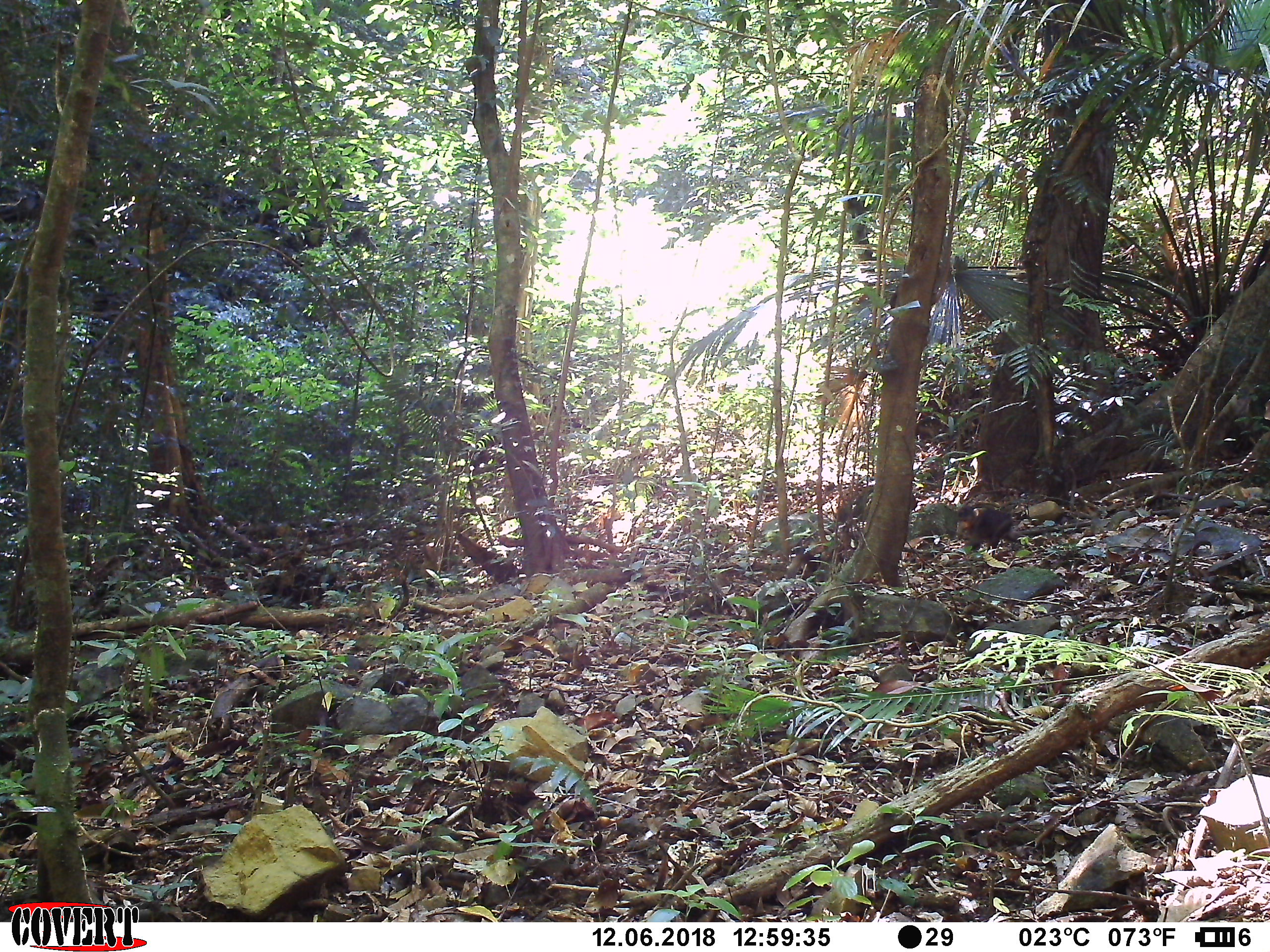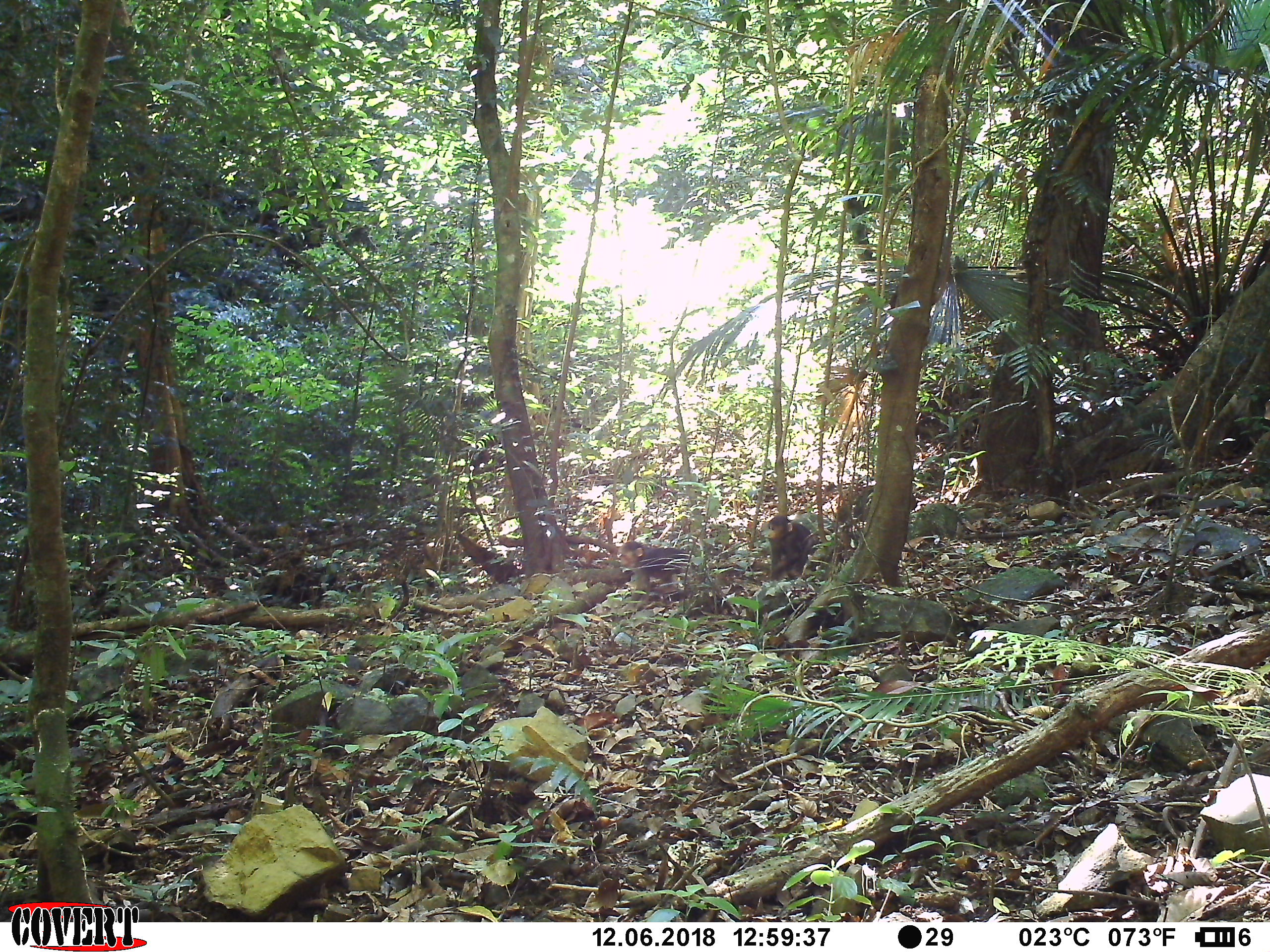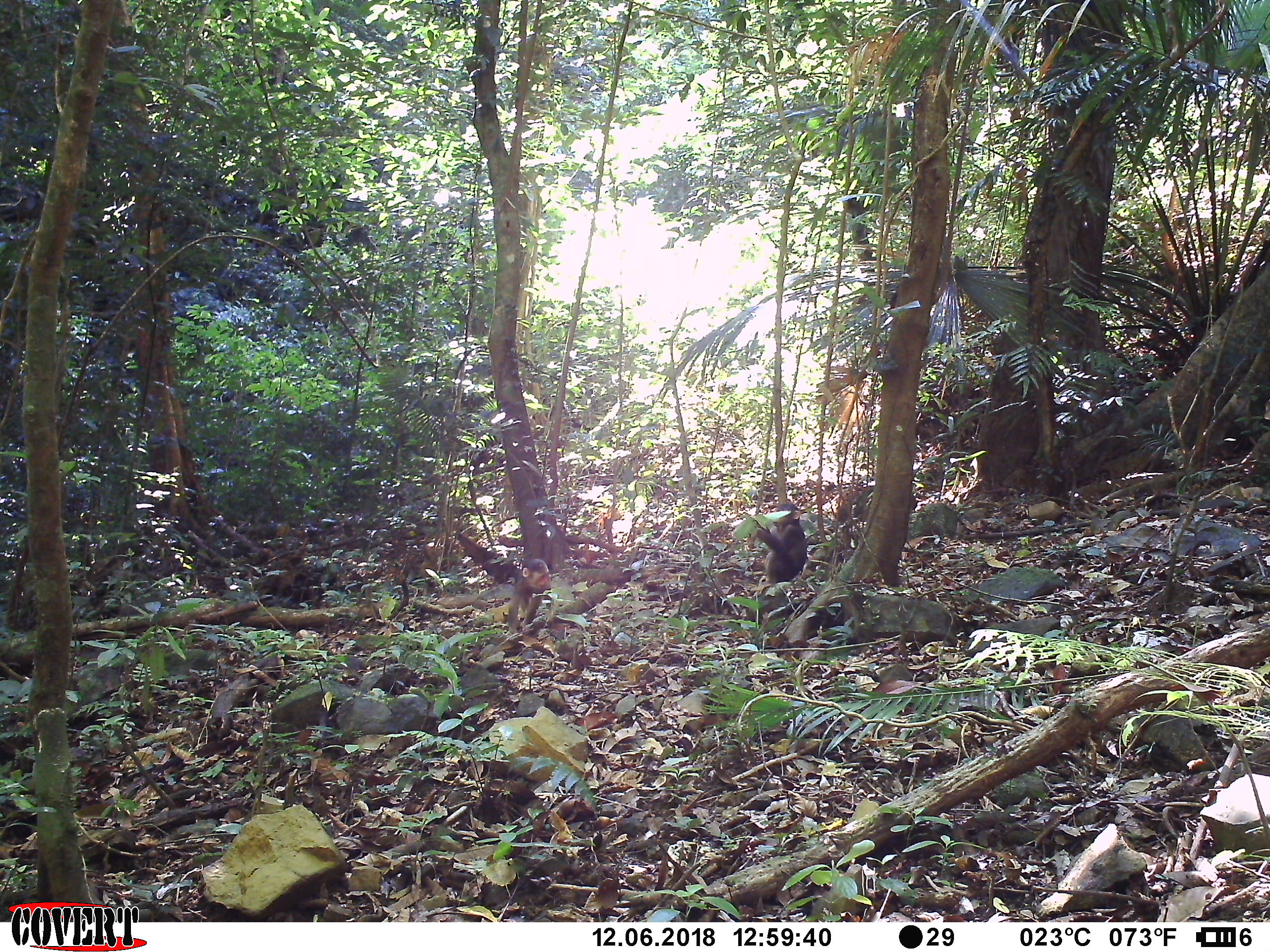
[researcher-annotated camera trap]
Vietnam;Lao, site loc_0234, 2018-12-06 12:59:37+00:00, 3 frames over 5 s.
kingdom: Animalia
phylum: Chordata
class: Mammalia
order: Primates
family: Cercopithecidae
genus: Macaca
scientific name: Macaca arctoides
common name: stump-tailed macaque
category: stump tailed macaque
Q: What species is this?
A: Stump tailed macaque (stump-tailed macaque) (Macaca arctoides).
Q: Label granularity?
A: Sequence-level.